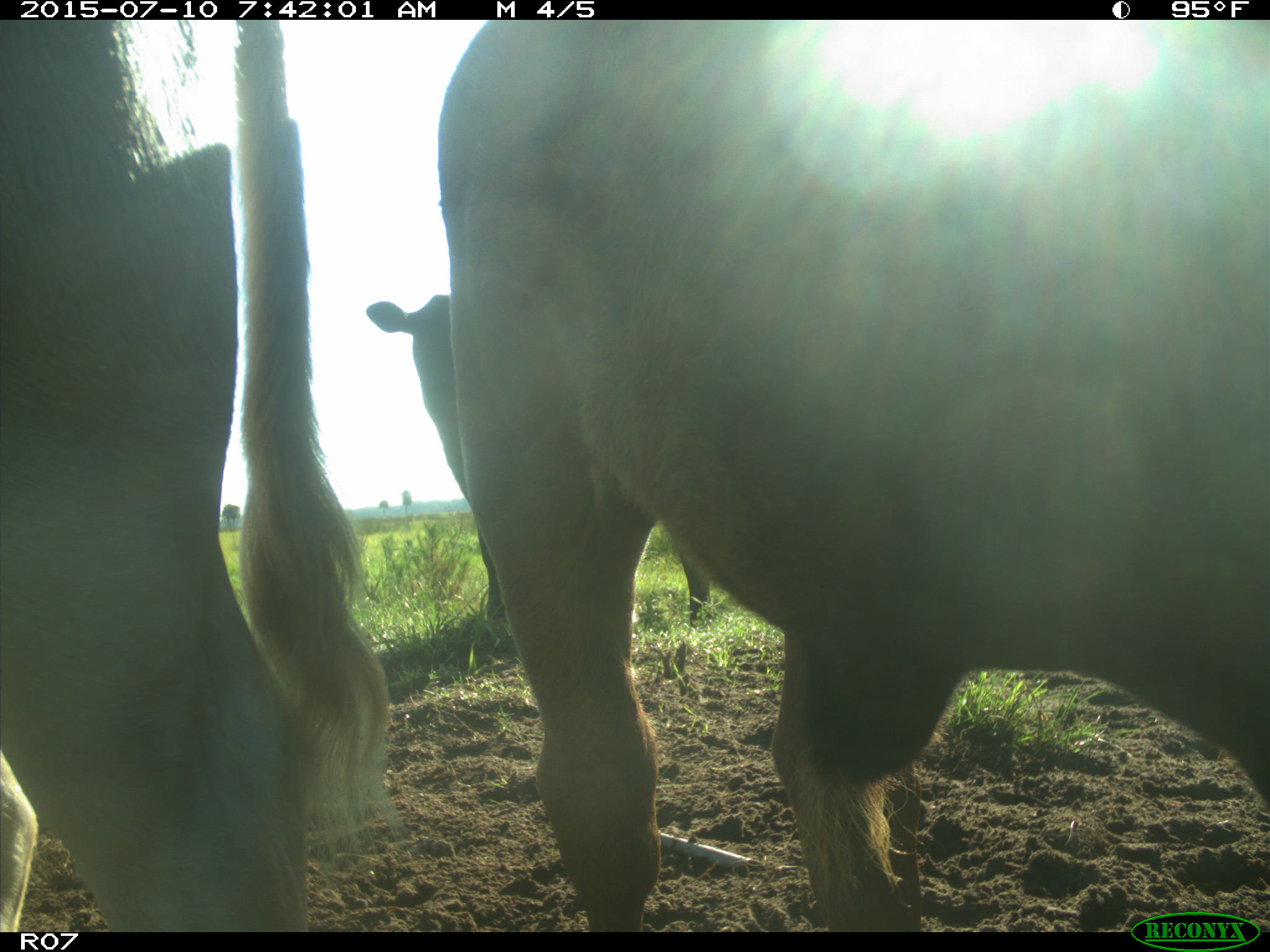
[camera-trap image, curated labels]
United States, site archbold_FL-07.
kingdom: Animalia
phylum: Chordata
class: Mammalia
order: Artiodactyla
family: Bovidae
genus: Bos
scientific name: Bos taurus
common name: domestic cow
Bos taurus (domestic cow).